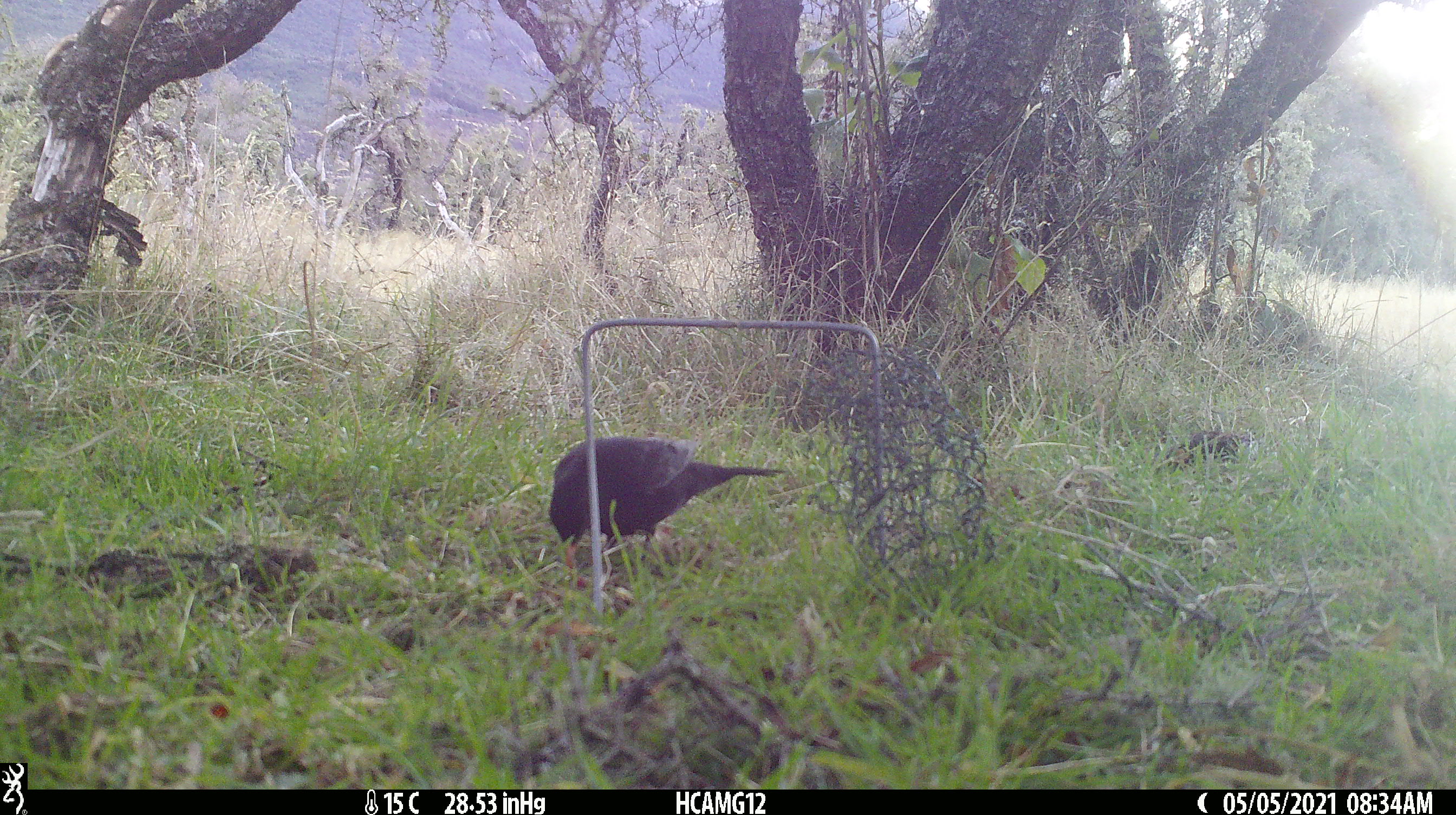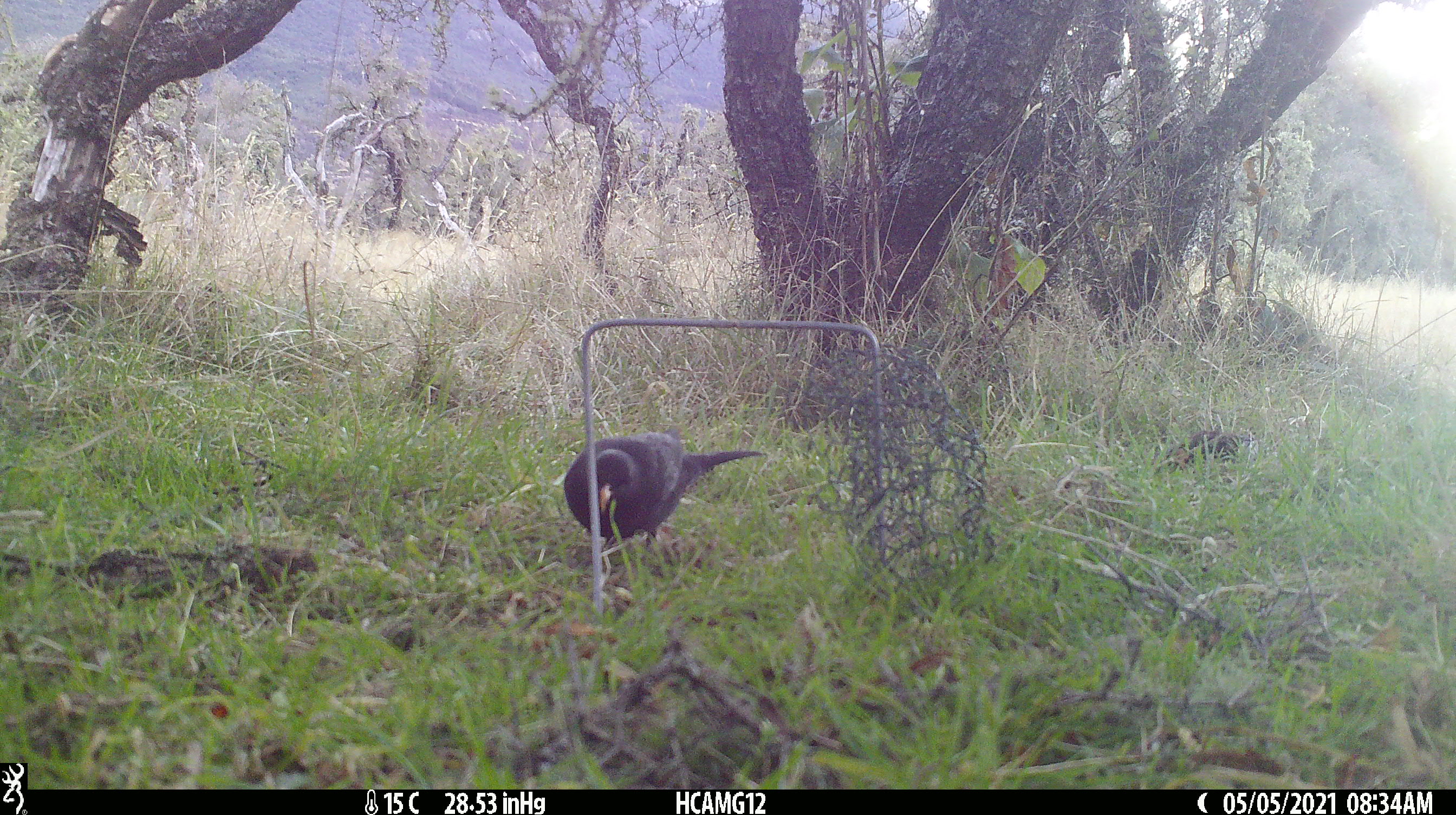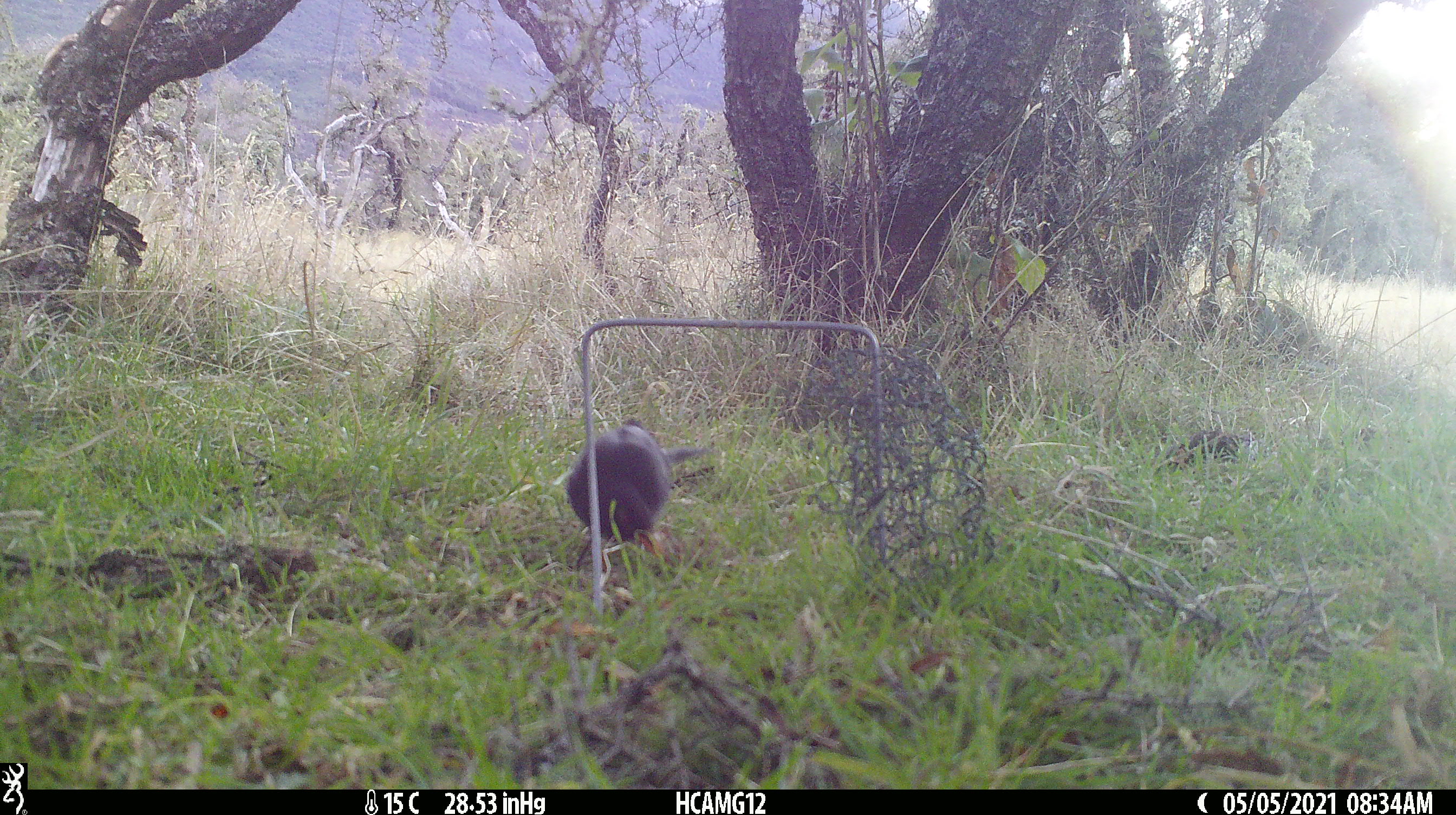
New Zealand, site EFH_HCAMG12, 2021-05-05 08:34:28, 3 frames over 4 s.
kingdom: Animalia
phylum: Chordata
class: Aves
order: Passeriformes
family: Turdidae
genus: Turdus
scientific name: Turdus merula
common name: eurasian blackbird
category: blackbird